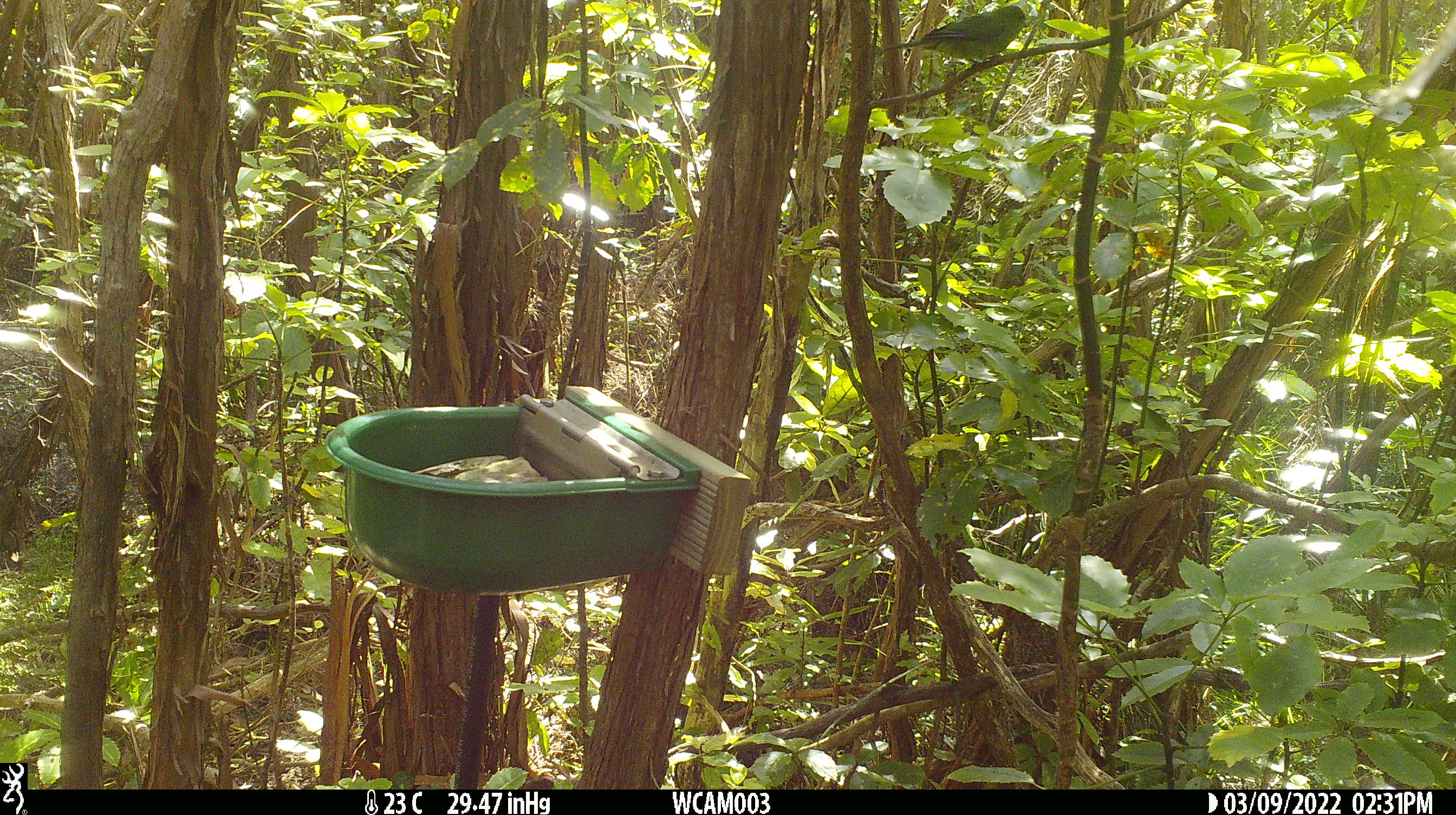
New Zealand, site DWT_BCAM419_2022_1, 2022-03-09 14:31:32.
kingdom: Animalia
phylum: Chordata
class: Aves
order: Psittaciformes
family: Psittaculidae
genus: Cyanoramphus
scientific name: Cyanoramphus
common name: parakeet